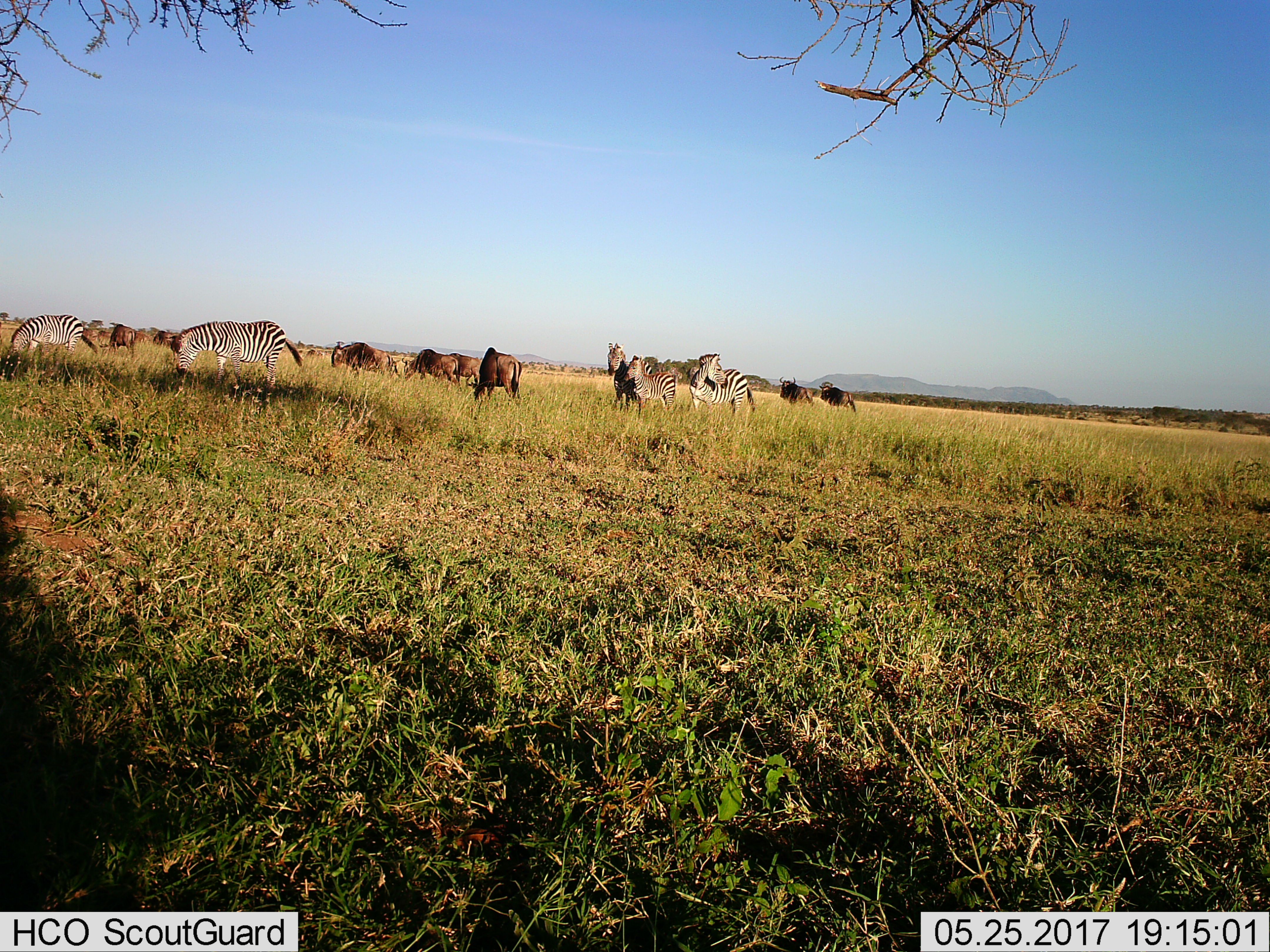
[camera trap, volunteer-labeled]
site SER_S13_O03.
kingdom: Animalia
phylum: Chordata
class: Mammalia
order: Artiodactyla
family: Bovidae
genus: Connochaetes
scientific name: Connochaetes taurinus taurinus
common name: blue wildebeest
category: wildebeestblue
Wildebeestblue (blue wildebeest) (Connochaetes taurinus taurinus), count 9. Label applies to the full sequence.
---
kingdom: Animalia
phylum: Chordata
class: Mammalia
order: Perissodactyla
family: Equidae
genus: Equus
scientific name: Equus quagga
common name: plains zebra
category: zebraplains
Zebraplains (plains zebra) (Equus quagga), count 5. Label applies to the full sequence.